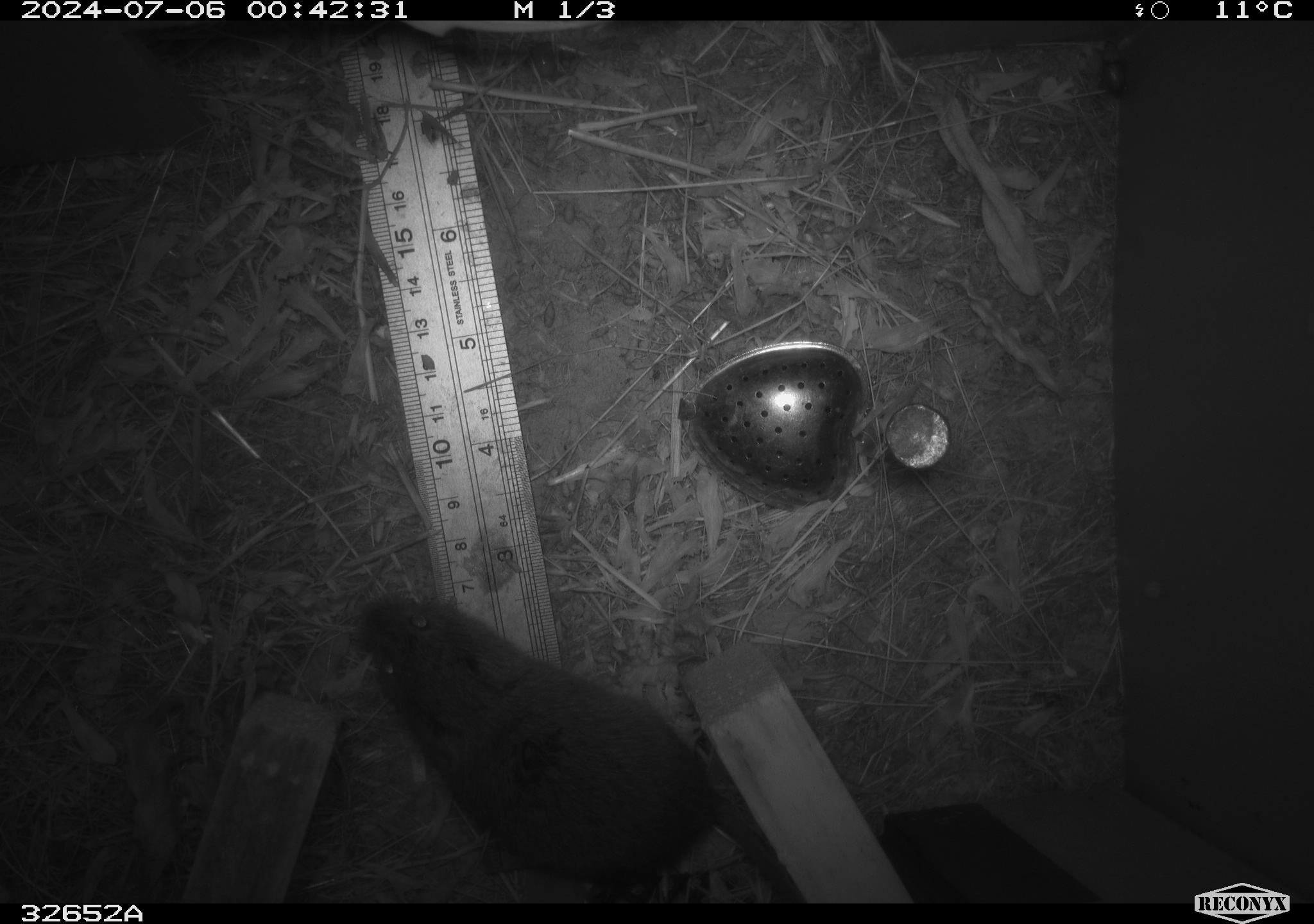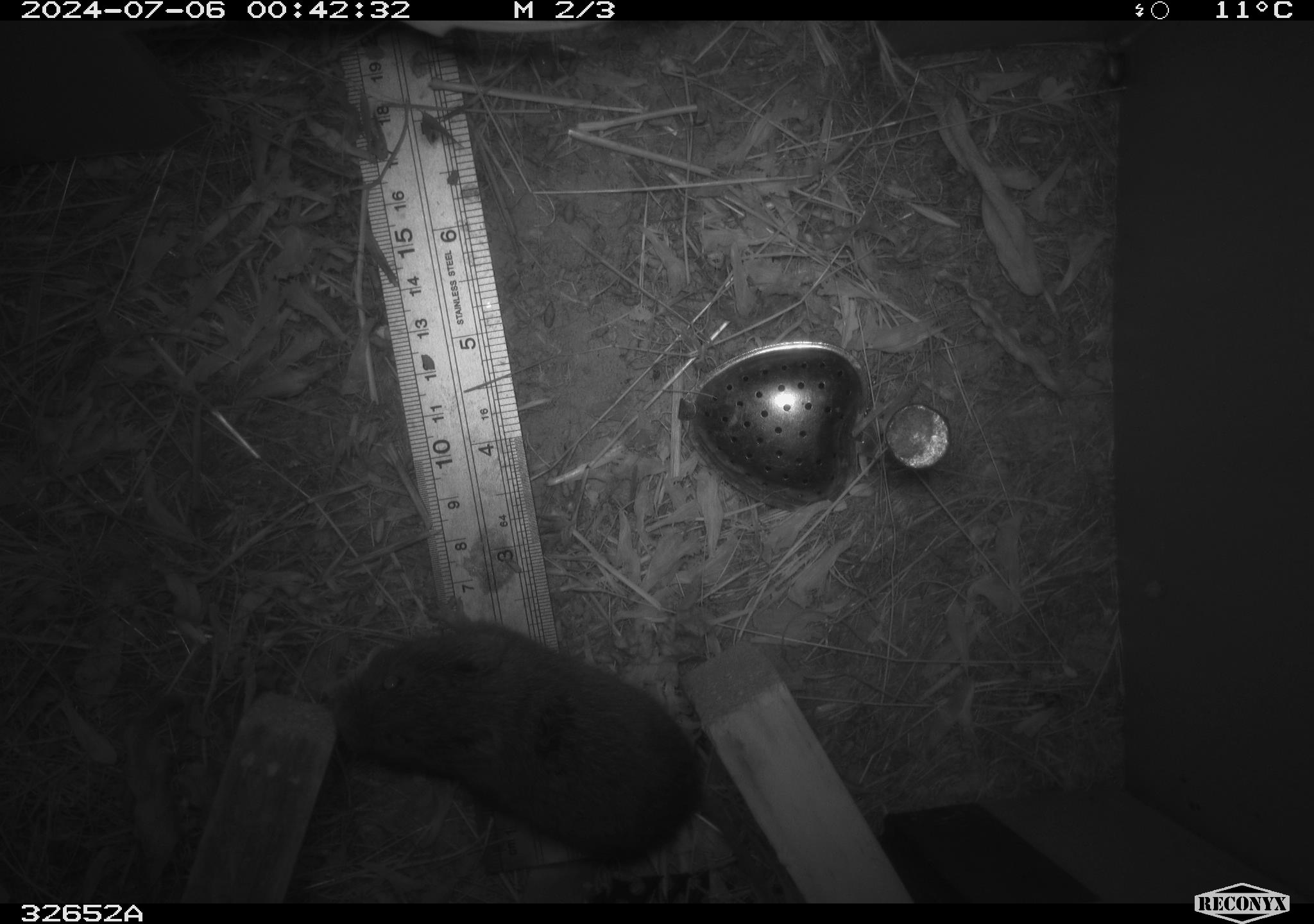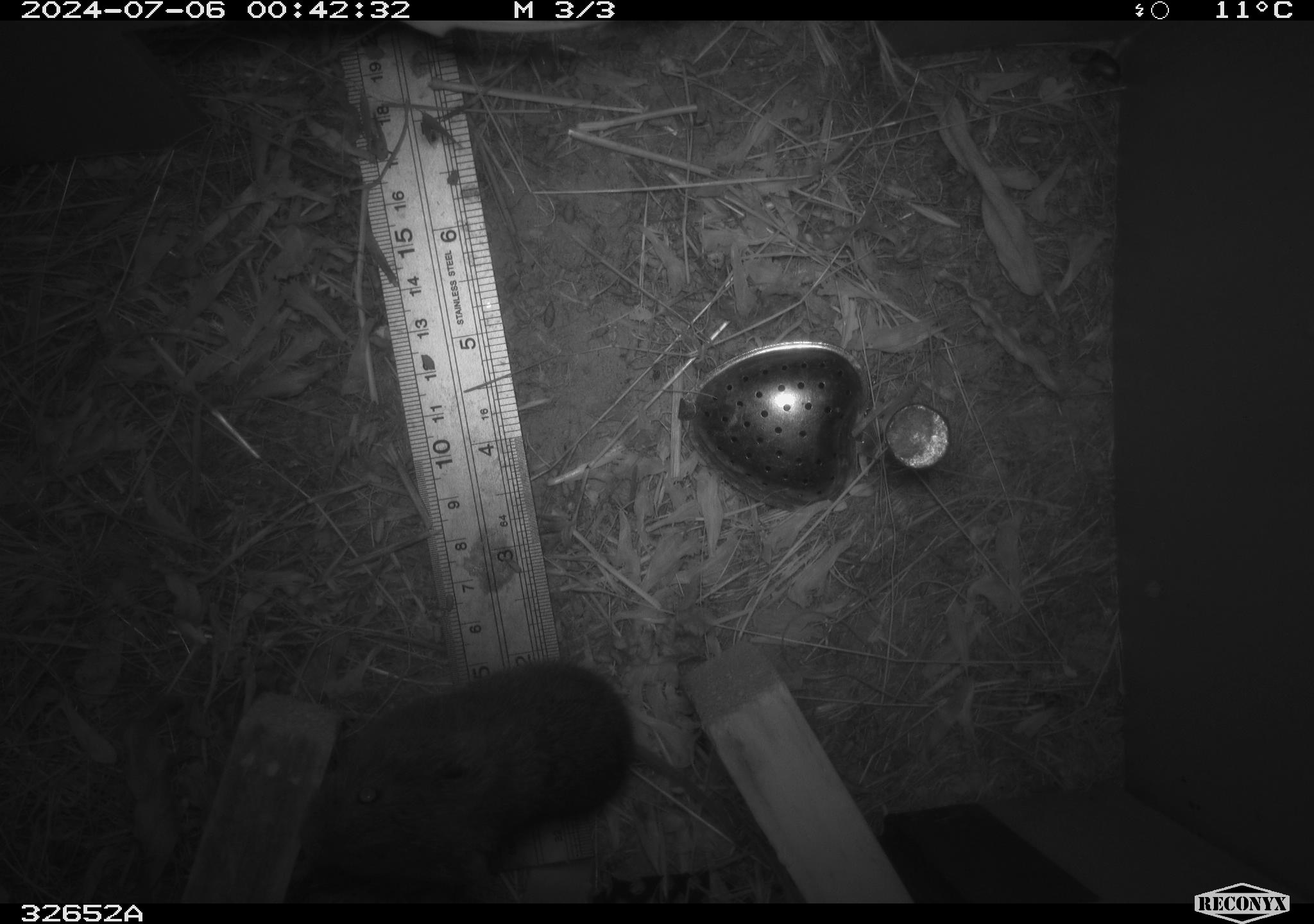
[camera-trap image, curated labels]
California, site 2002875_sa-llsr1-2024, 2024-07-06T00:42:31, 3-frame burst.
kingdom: Animalia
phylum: Chordata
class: Mammalia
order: Rodentia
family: Cricetidae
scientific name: Arvicolinae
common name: voles, lemmings, and muskrats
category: arvicolinae subfamily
Arvicolinae subfamily (voles, lemmings, and muskrats) (Arvicolinae).